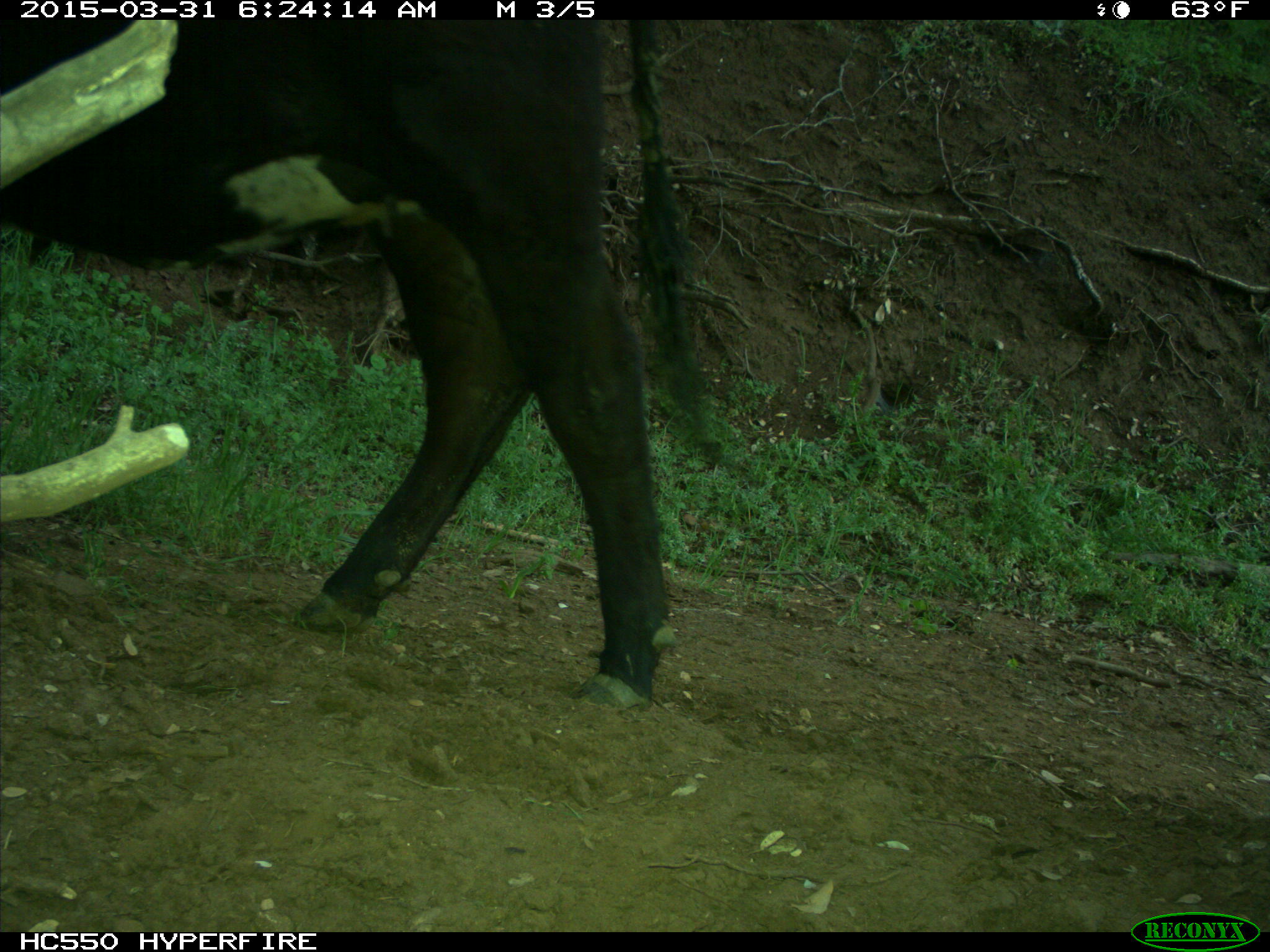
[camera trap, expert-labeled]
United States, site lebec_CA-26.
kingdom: Animalia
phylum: Chordata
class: Mammalia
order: Artiodactyla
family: Bovidae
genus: Bos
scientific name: Bos taurus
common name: domestic cow